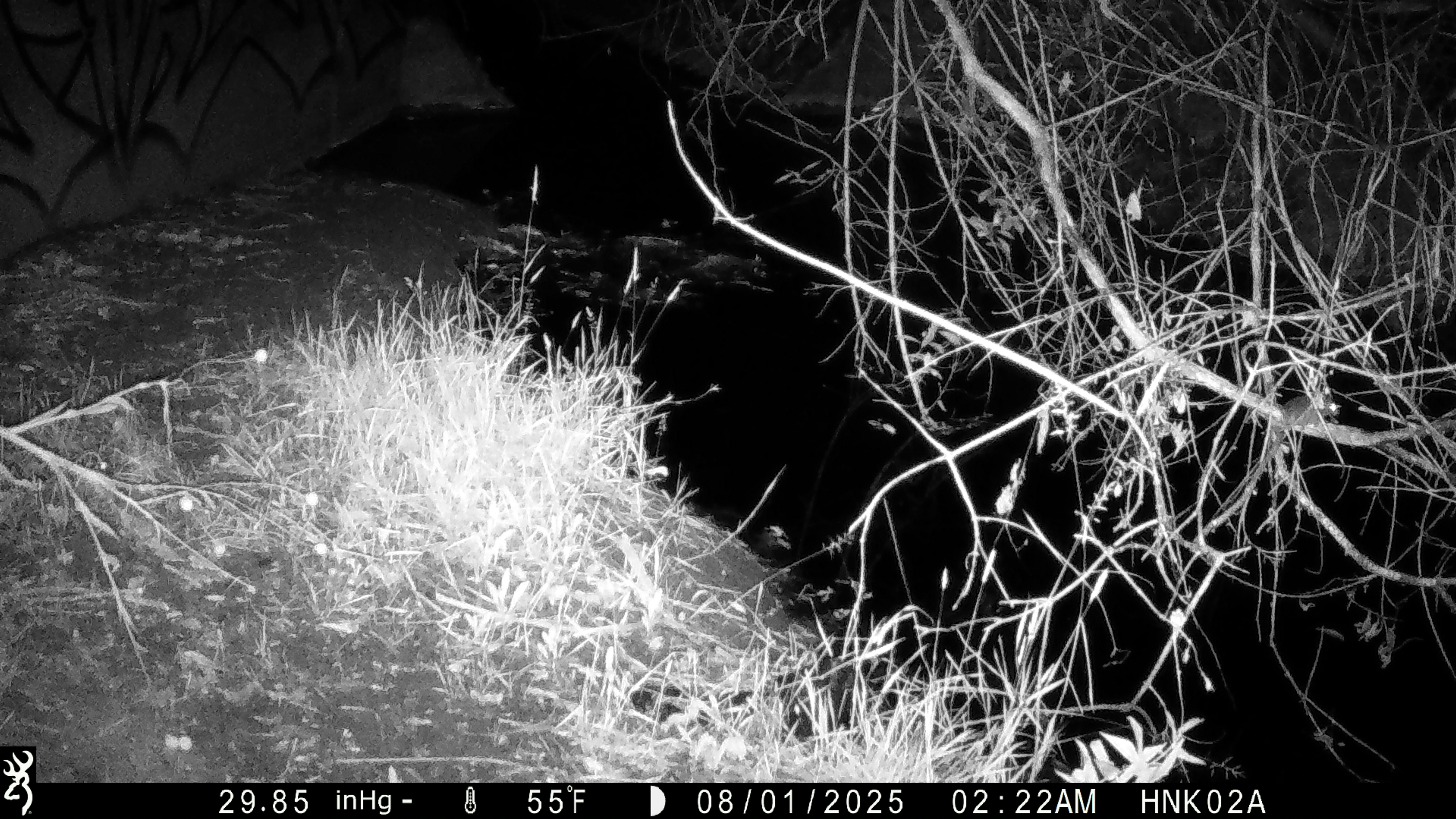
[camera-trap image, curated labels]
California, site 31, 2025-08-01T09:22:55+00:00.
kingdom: Animalia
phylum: Chordata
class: Mammalia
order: Rodentia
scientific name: Rodentia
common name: mouse or rat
Mouse or rat (Rodentia).